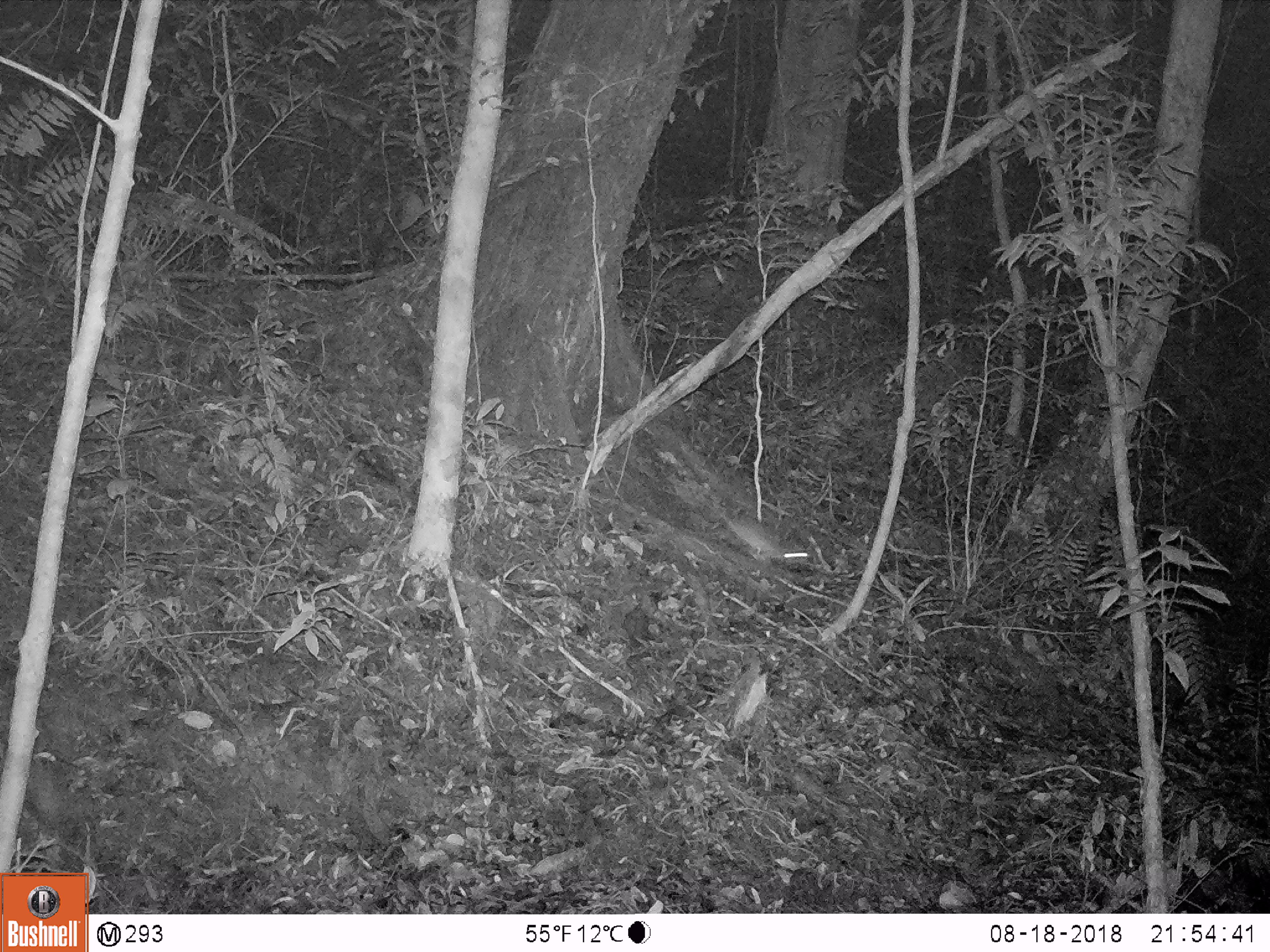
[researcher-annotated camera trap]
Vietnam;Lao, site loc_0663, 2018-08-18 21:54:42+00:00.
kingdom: Animalia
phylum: Chordata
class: Mammalia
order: Rodentia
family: Muridae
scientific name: Muridae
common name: old-world mice and rats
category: unidentified murid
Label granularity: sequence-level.